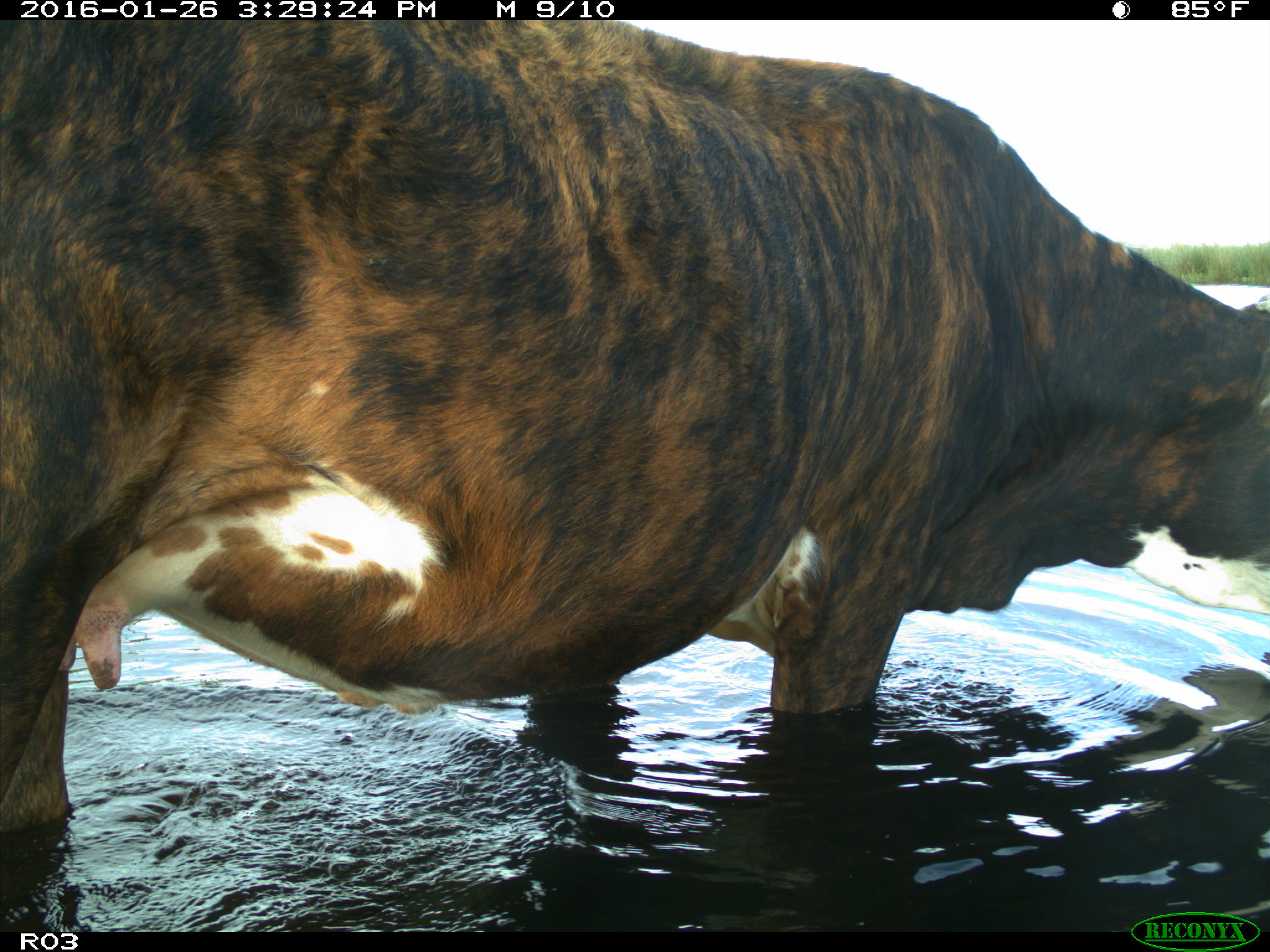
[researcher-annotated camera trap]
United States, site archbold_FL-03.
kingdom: Animalia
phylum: Chordata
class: Mammalia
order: Artiodactyla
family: Bovidae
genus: Bos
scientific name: Bos taurus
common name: domestic cow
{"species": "Bos taurus (domestic cow)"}